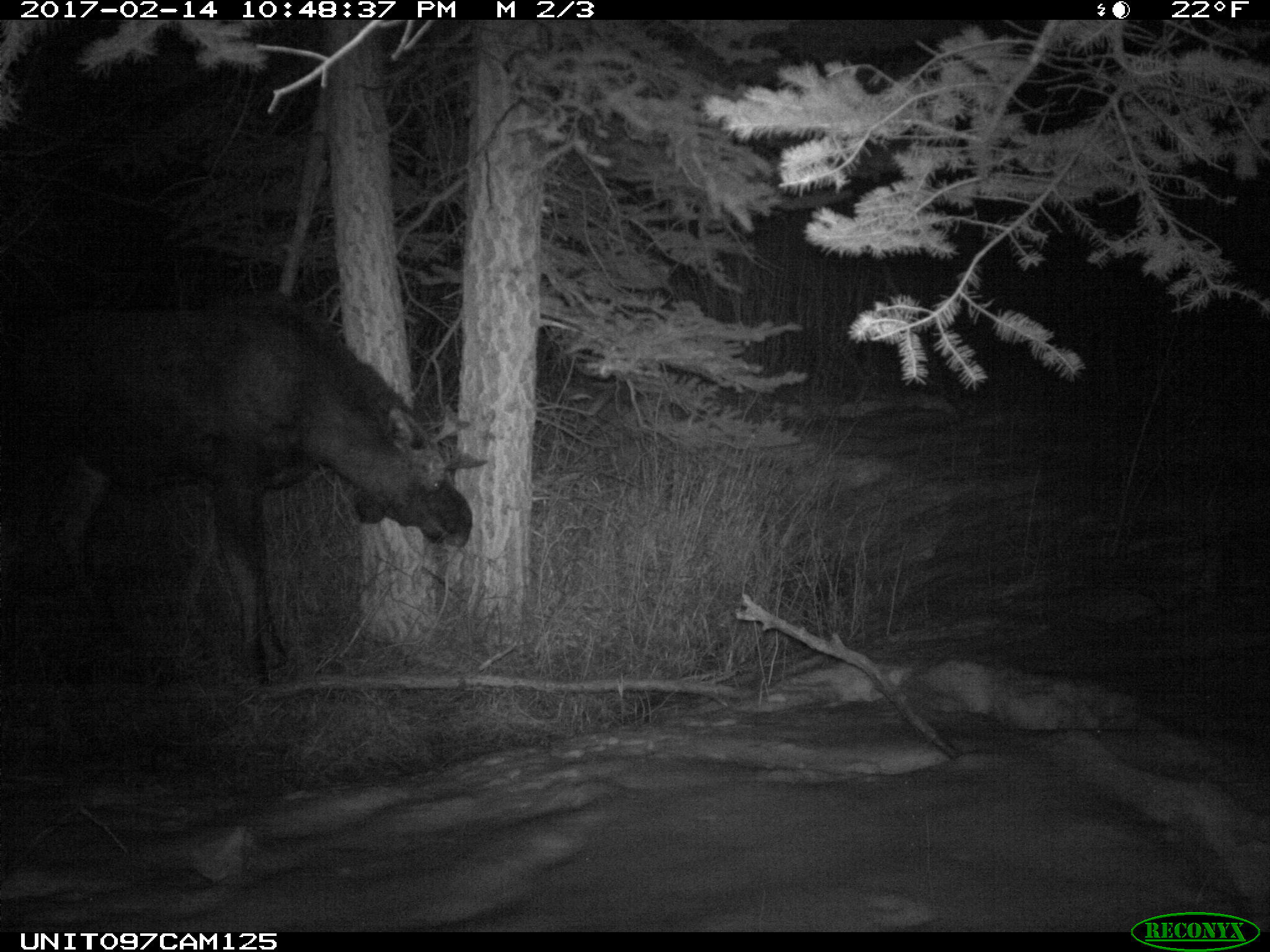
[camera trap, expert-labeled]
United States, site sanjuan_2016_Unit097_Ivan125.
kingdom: Animalia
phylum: Chordata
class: Mammalia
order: Artiodactyla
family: Cervidae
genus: Alces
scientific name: Alces alces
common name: moose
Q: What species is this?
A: Alces alces (moose).